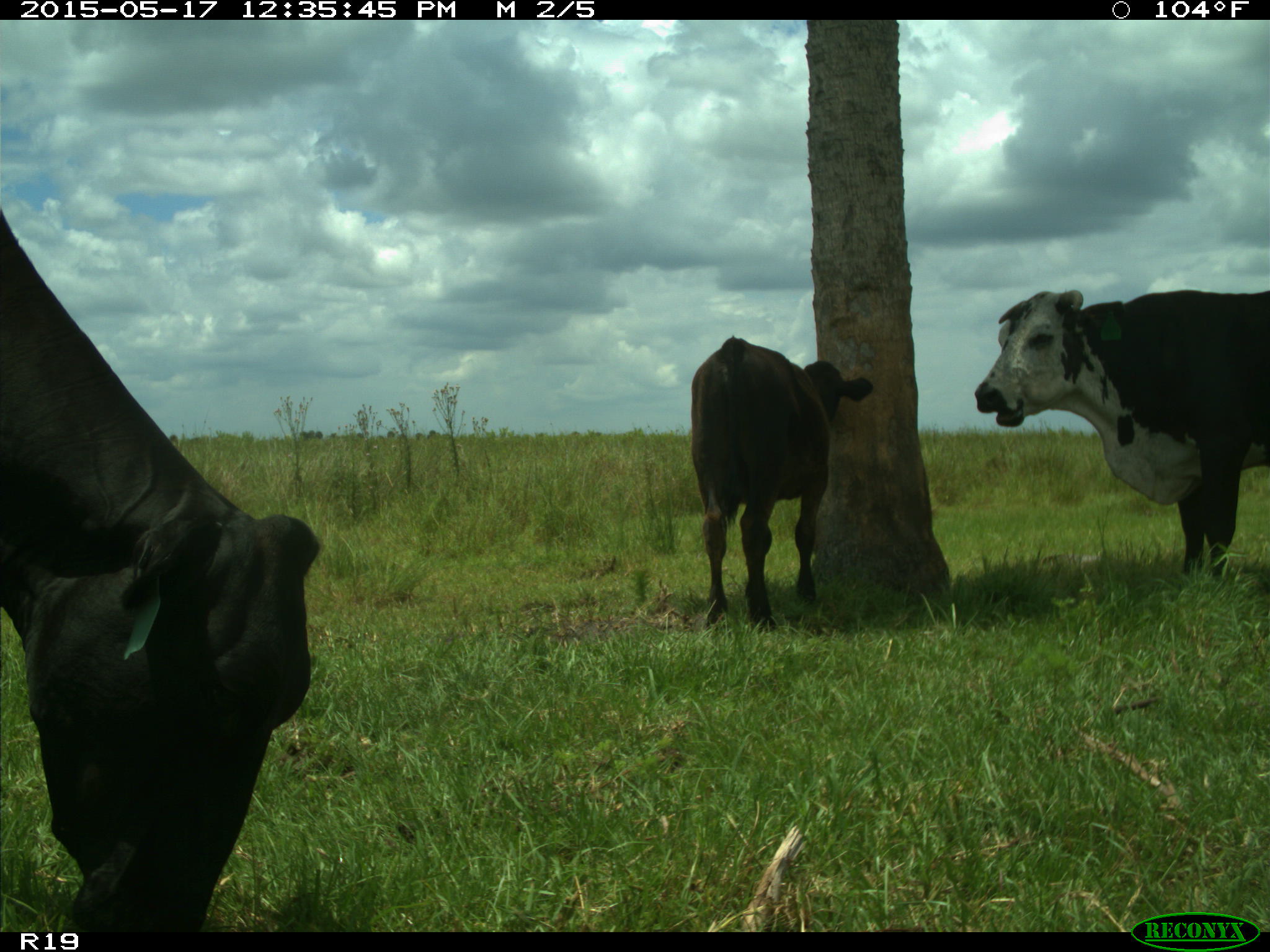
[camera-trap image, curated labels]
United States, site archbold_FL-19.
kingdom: Animalia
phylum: Chordata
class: Mammalia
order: Artiodactyla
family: Bovidae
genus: Bos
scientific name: Bos taurus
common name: domestic cow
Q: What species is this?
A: Bos taurus (domestic cow).